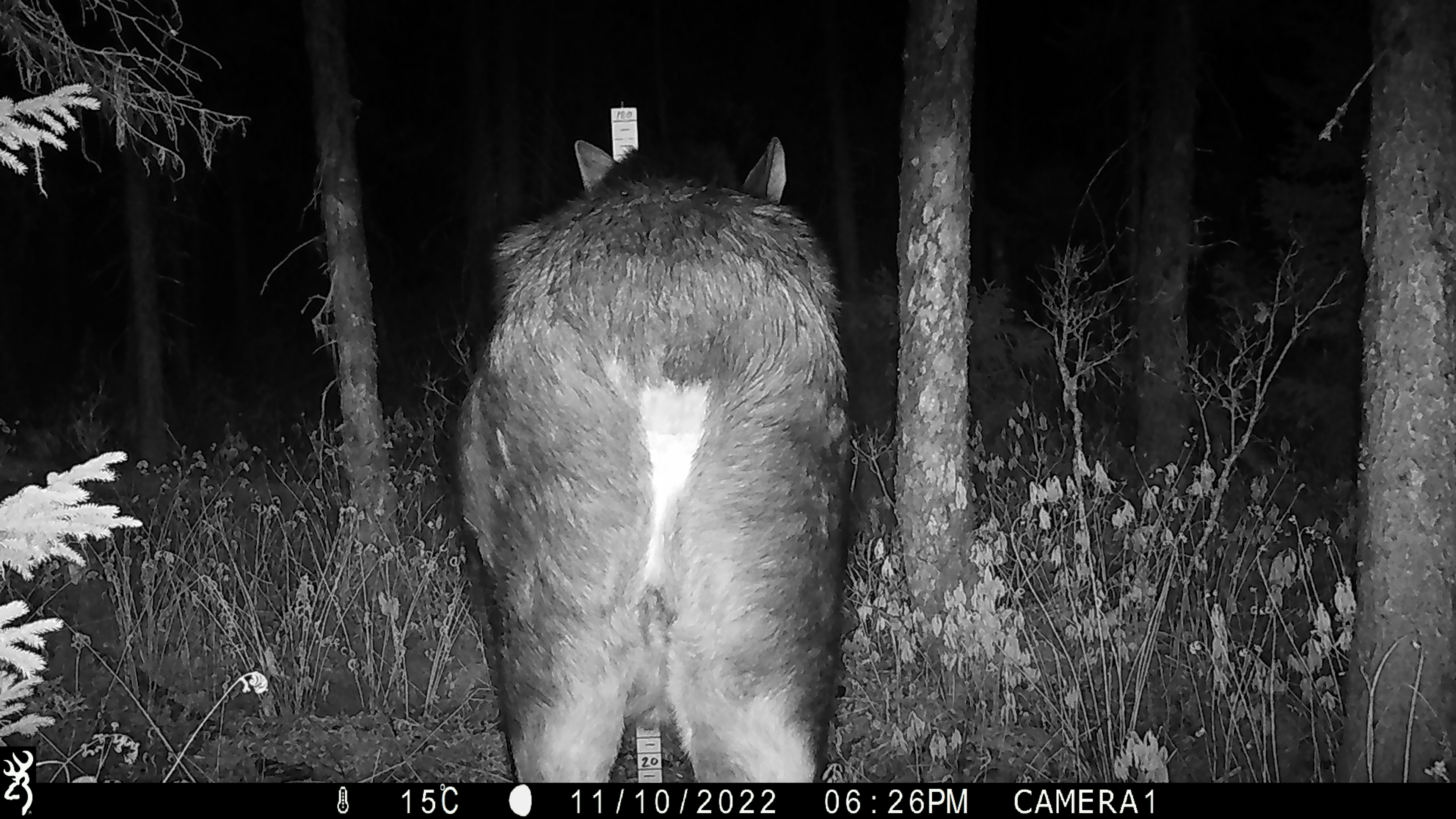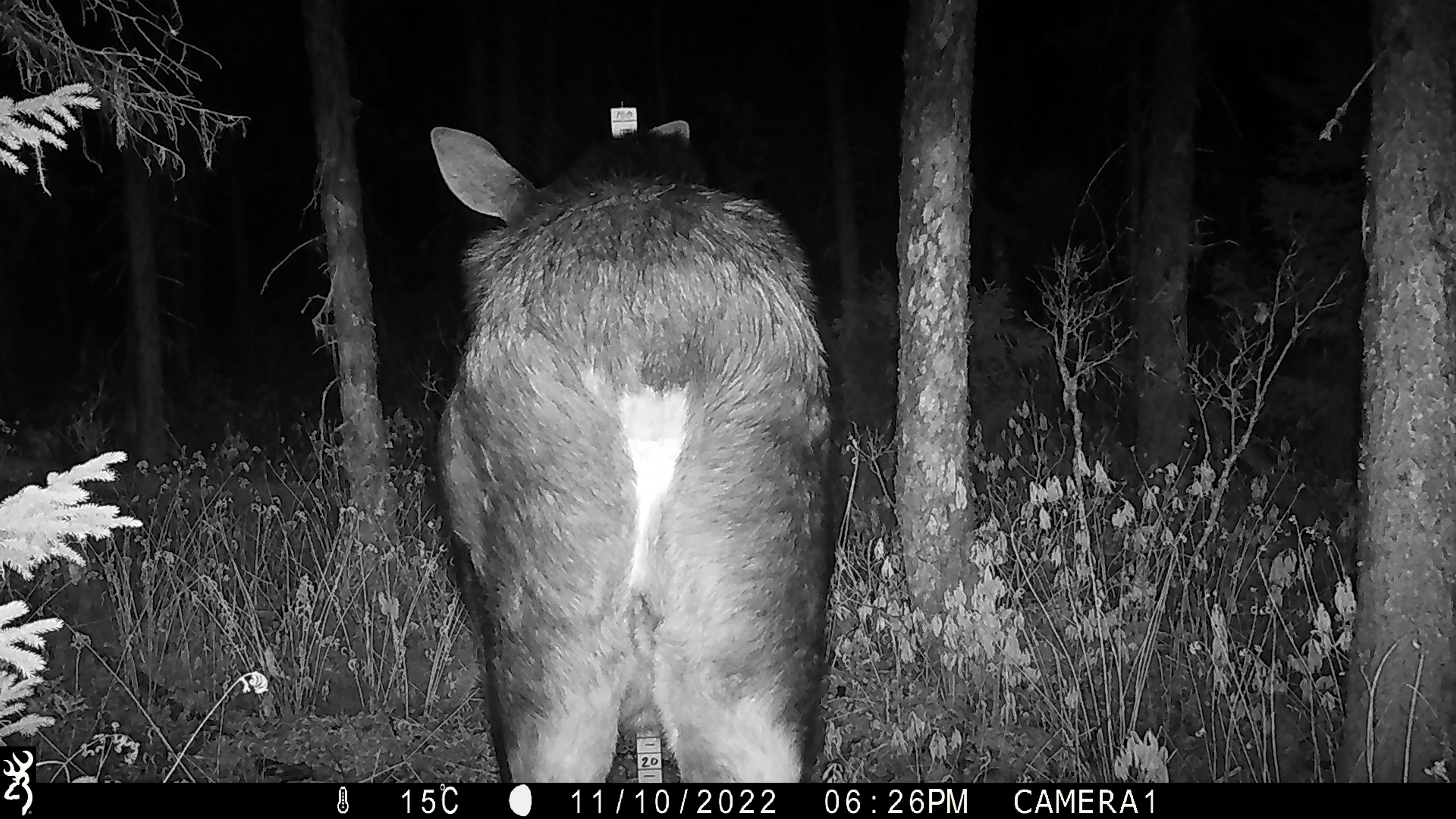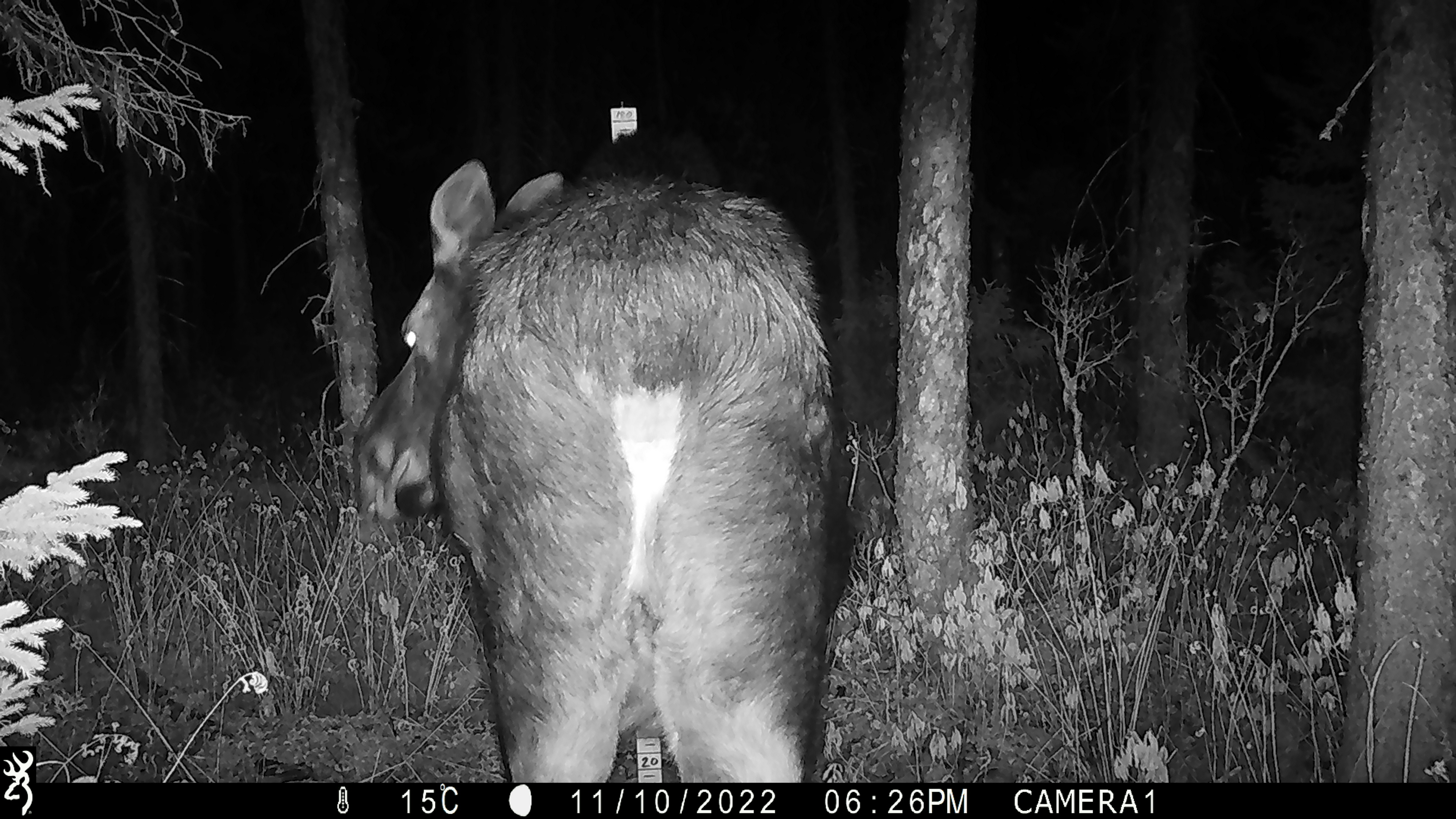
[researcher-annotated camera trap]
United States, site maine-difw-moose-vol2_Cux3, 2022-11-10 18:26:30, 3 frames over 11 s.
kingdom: Animalia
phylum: Chordata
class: Mammalia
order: Artiodactyla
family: Cervidae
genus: Alces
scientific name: Alces alces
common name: moose